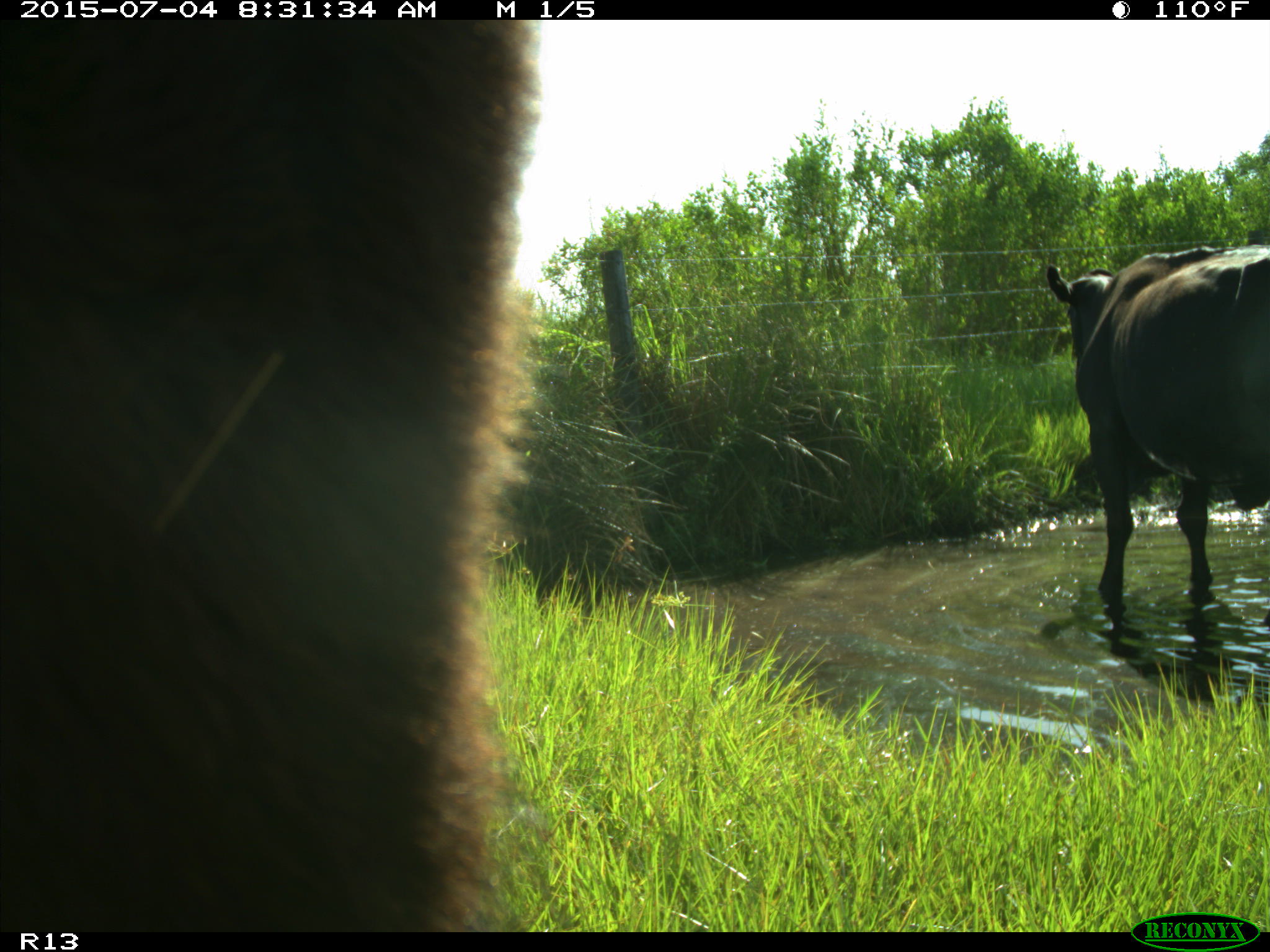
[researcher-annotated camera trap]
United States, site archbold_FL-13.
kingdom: Animalia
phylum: Chordata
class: Mammalia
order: Artiodactyla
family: Bovidae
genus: Bos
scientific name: Bos taurus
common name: domestic cow